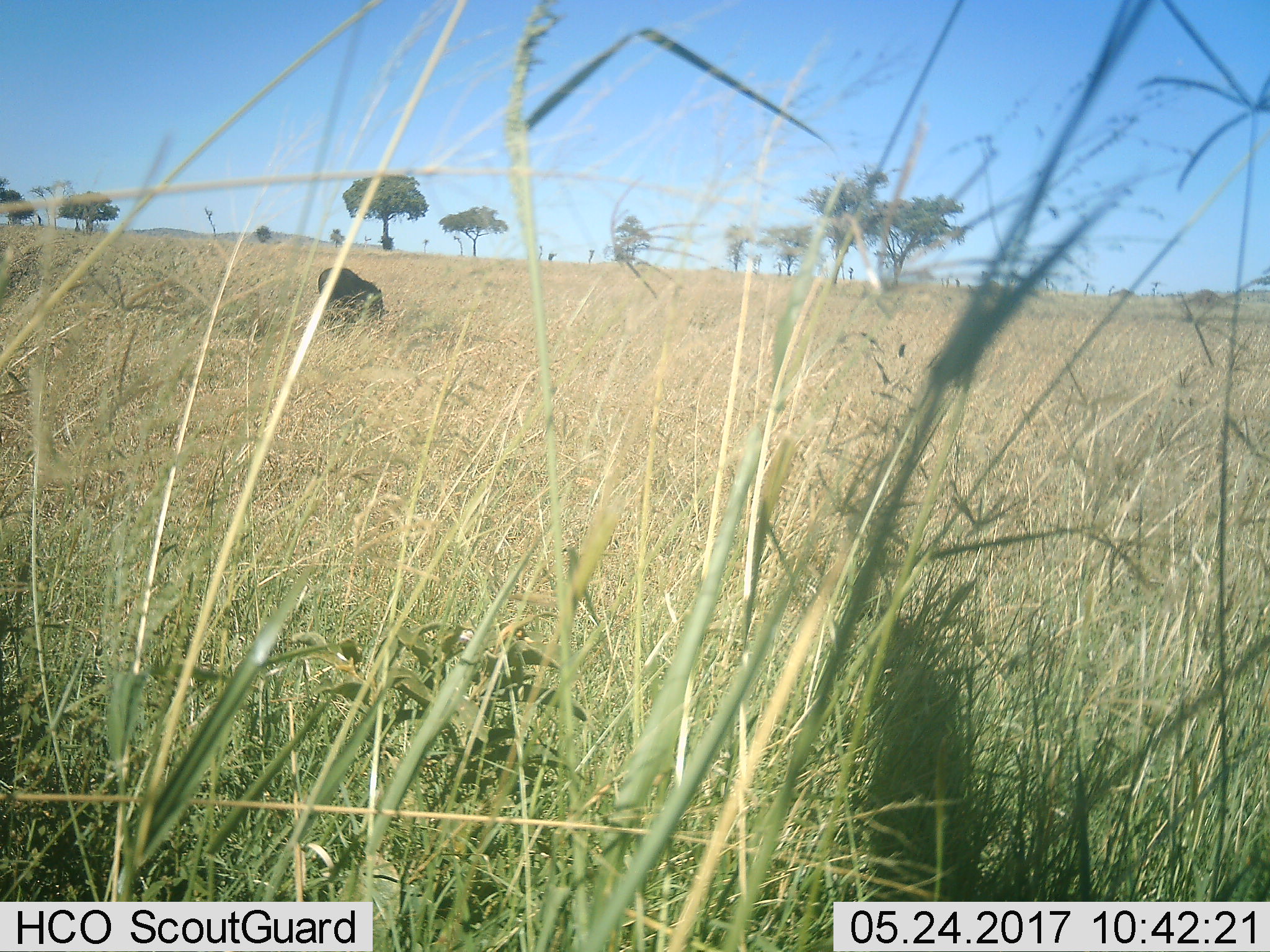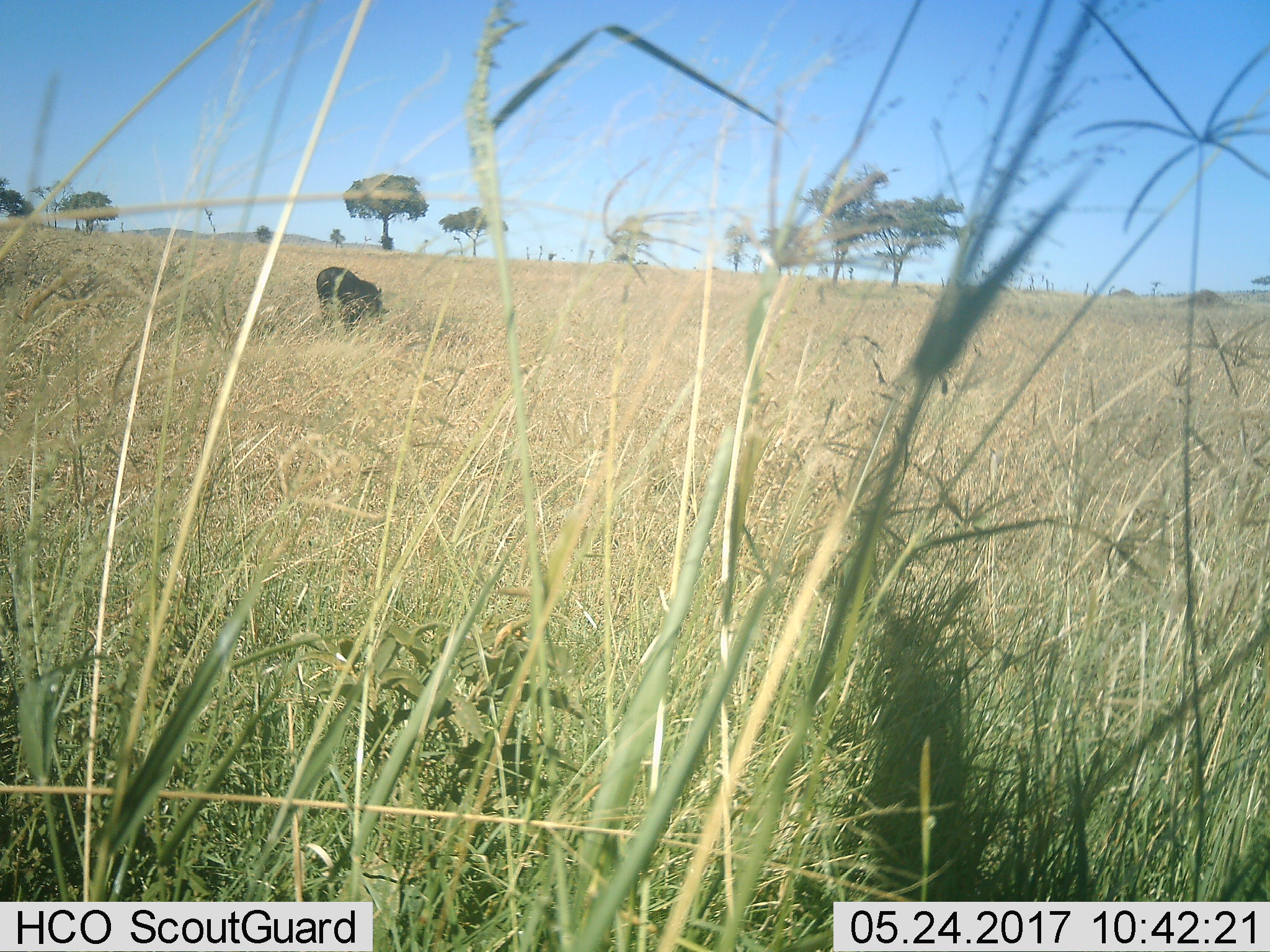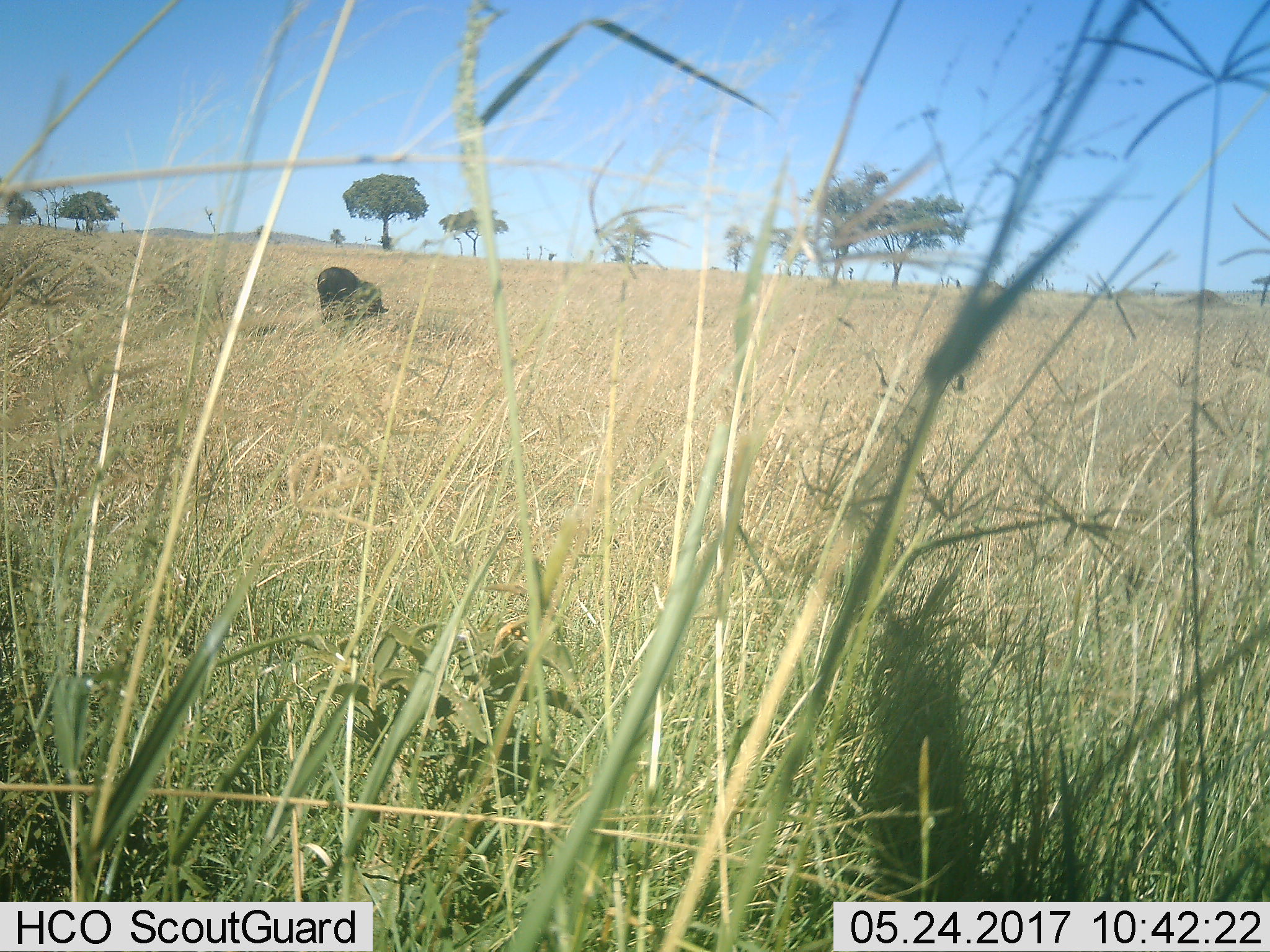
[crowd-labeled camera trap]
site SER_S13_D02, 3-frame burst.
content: unidentified animal